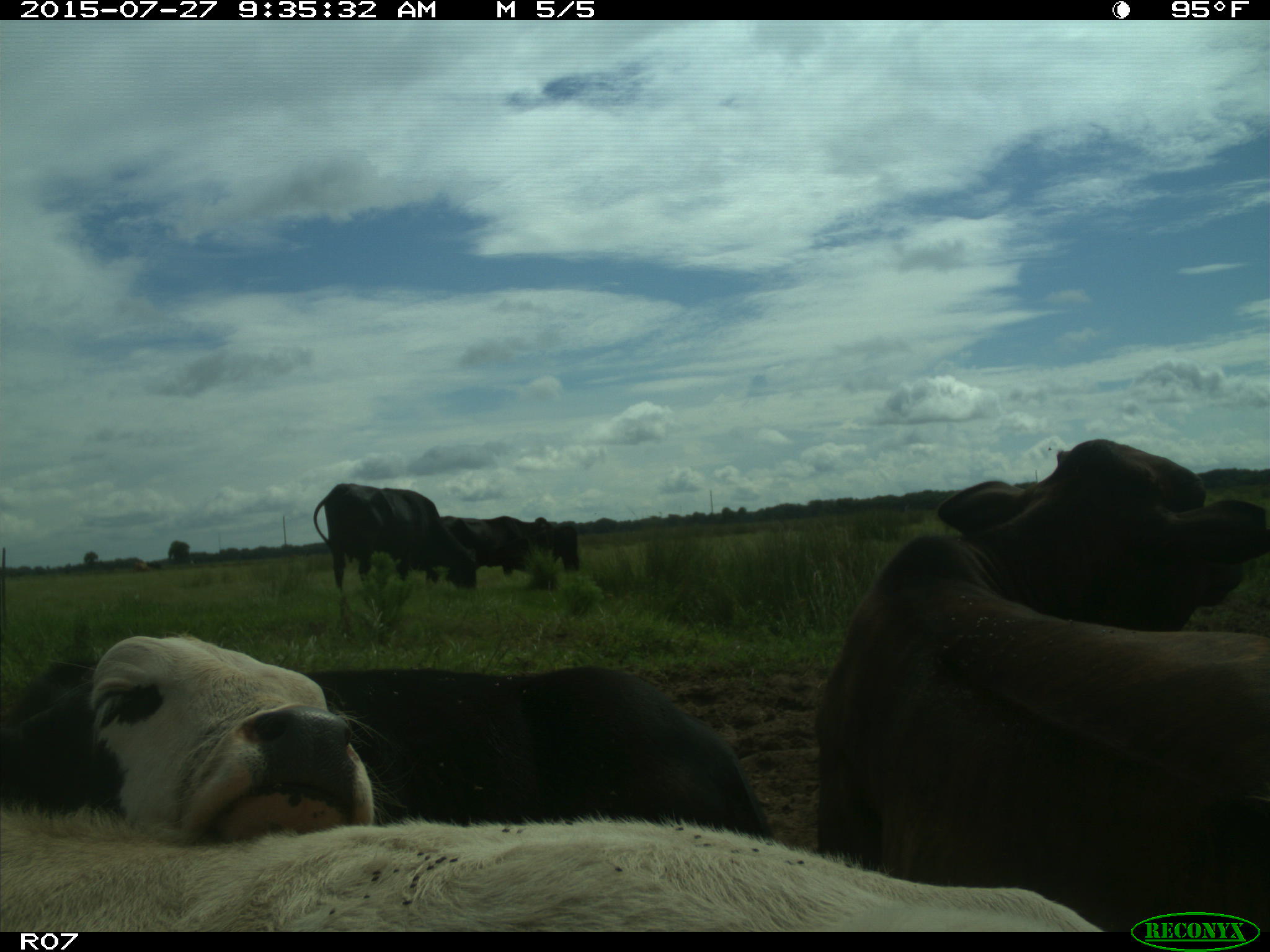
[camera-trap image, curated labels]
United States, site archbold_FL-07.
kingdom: Animalia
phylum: Chordata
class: Mammalia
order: Artiodactyla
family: Bovidae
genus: Bos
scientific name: Bos taurus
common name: domestic cow